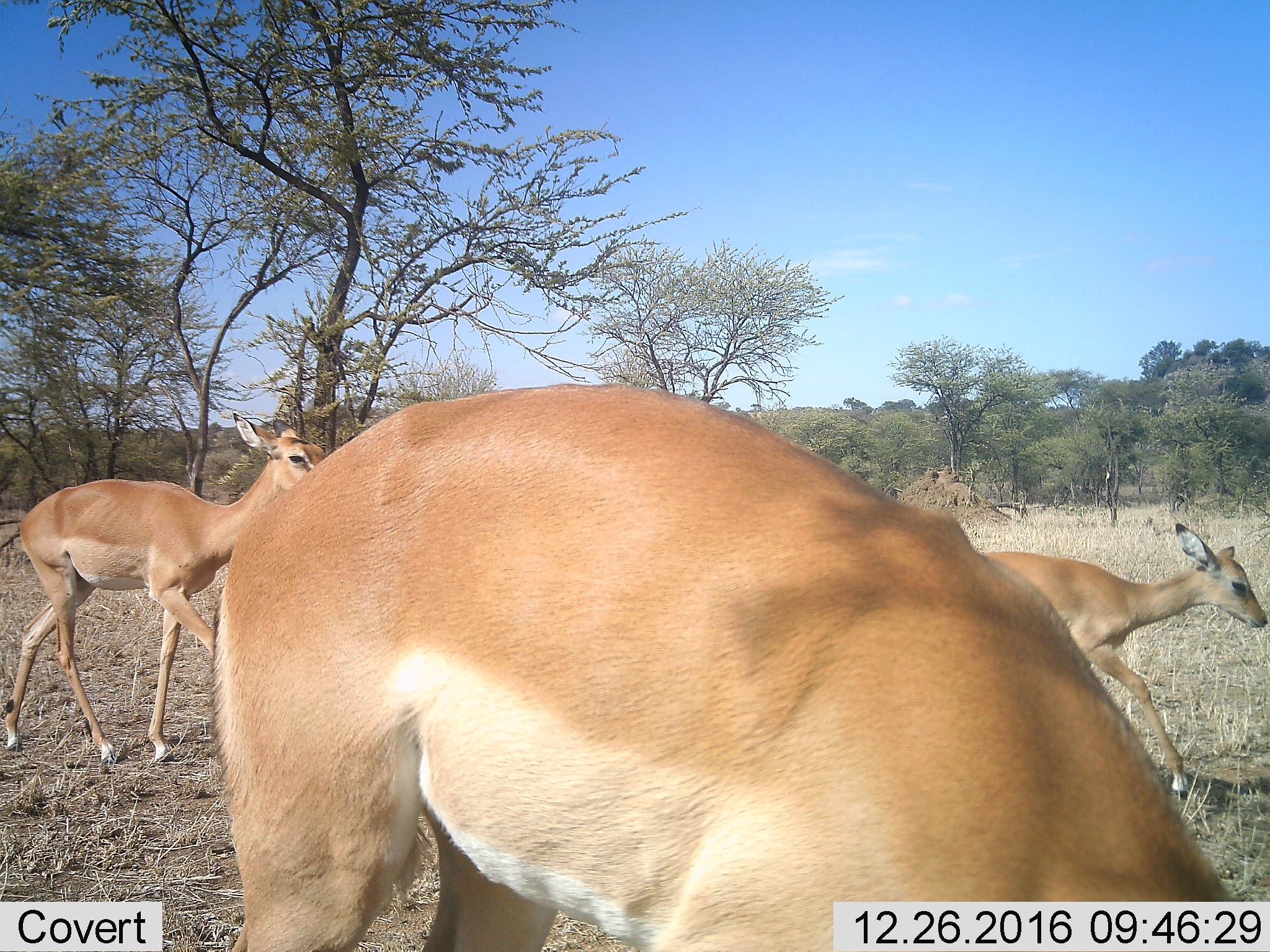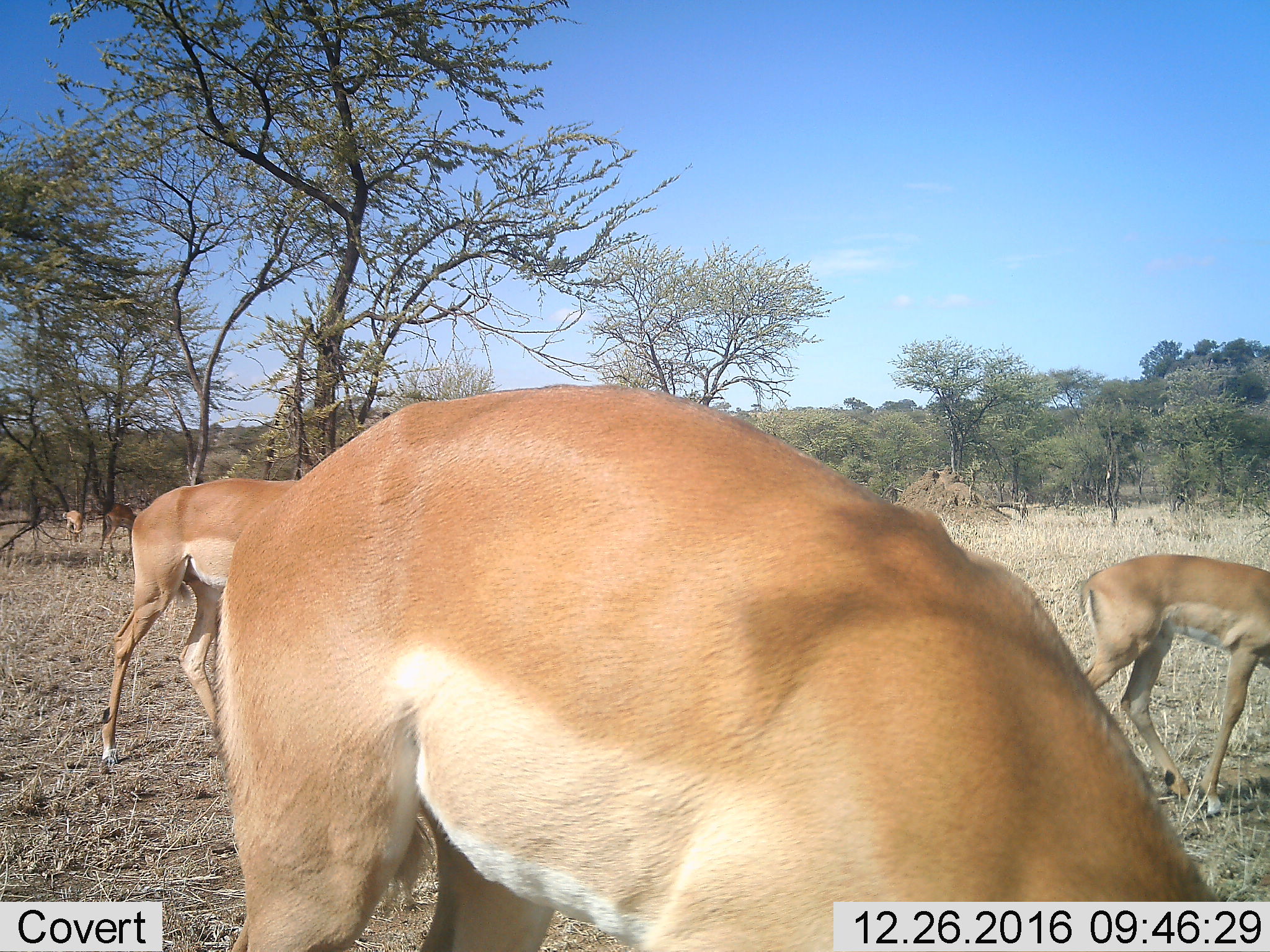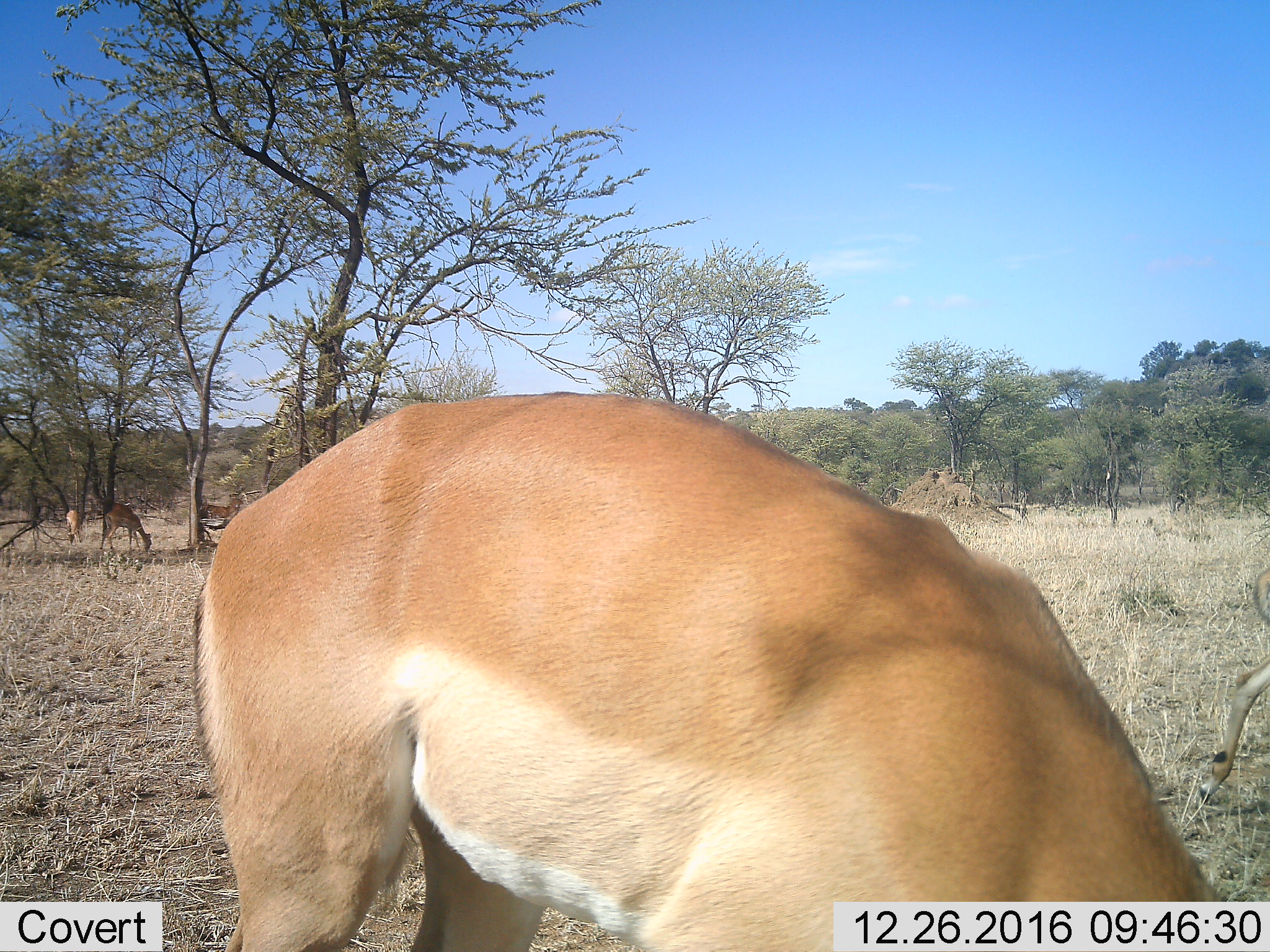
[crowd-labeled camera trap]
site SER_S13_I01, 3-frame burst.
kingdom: Animalia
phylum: Chordata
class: Mammalia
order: Artiodactyla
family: Bovidae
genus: Aepyceros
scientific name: Aepyceros melampus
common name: impala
Impala (Aepyceros melampus), count 6. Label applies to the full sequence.